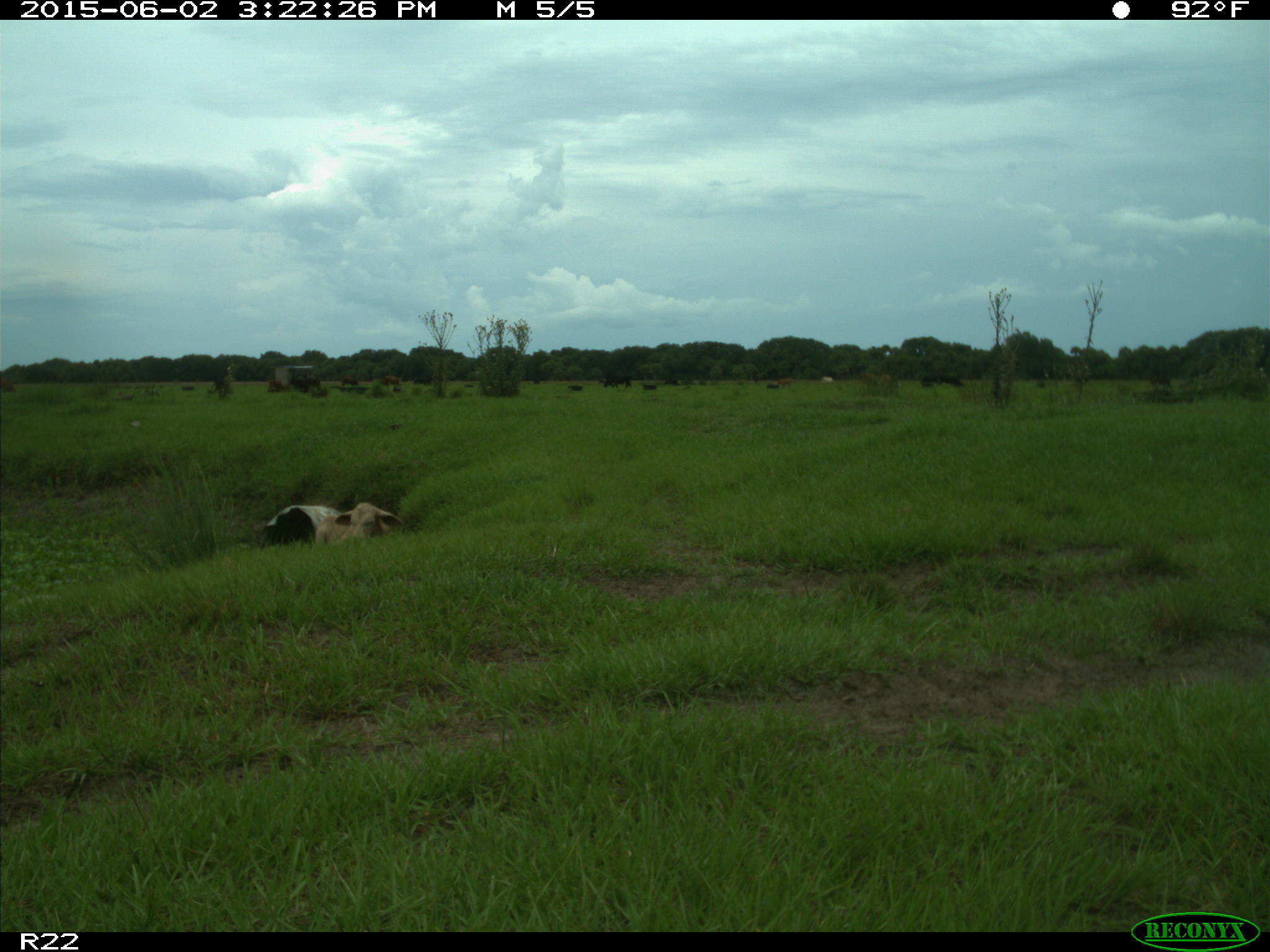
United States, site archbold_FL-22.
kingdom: Animalia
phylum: Chordata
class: Mammalia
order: Artiodactyla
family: Bovidae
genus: Bos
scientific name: Bos taurus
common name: domestic cow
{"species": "Bos taurus (domestic cow)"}